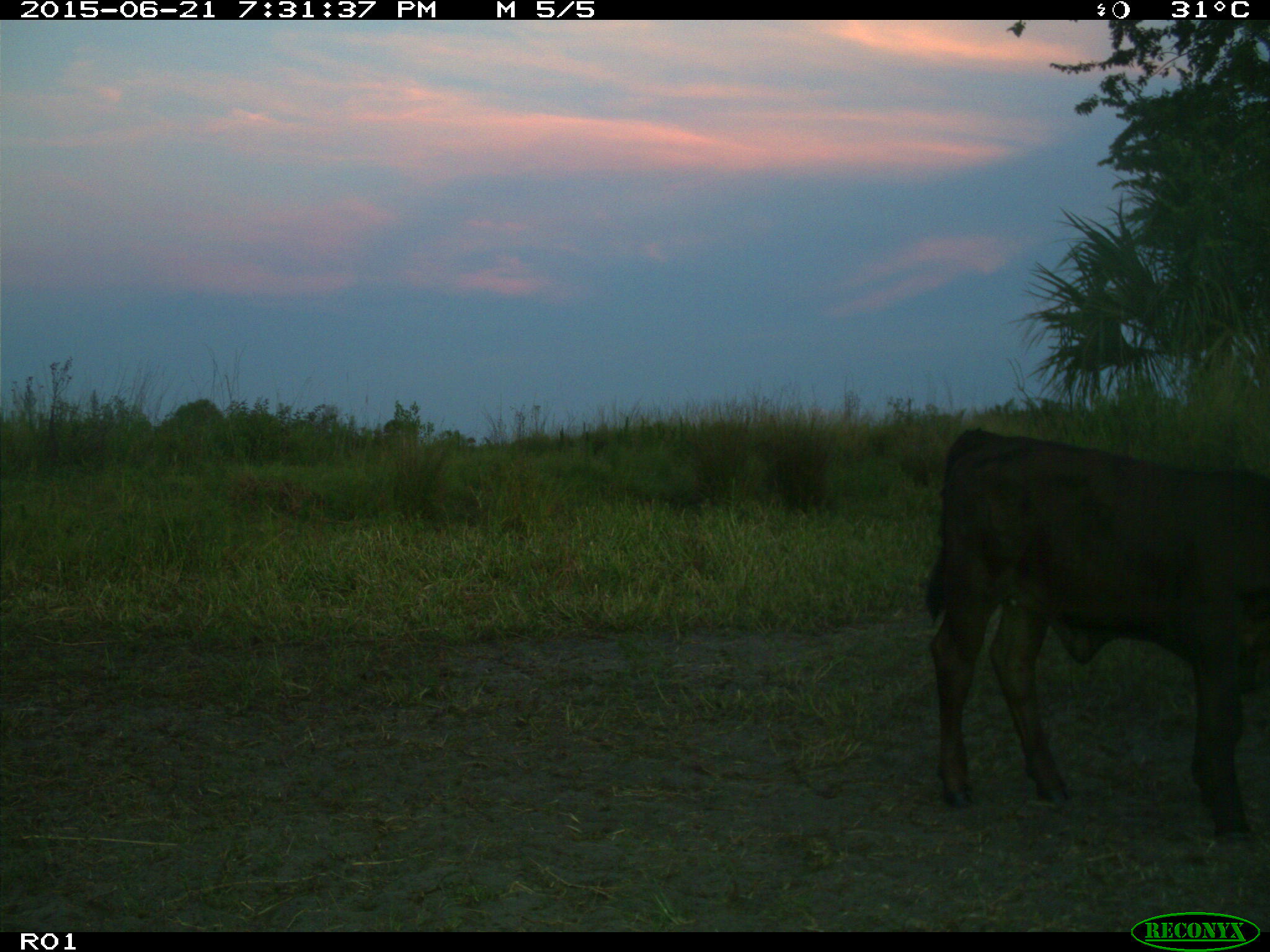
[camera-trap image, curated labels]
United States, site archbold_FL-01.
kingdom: Animalia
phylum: Chordata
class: Mammalia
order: Artiodactyla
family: Bovidae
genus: Bos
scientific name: Bos taurus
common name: domestic cow